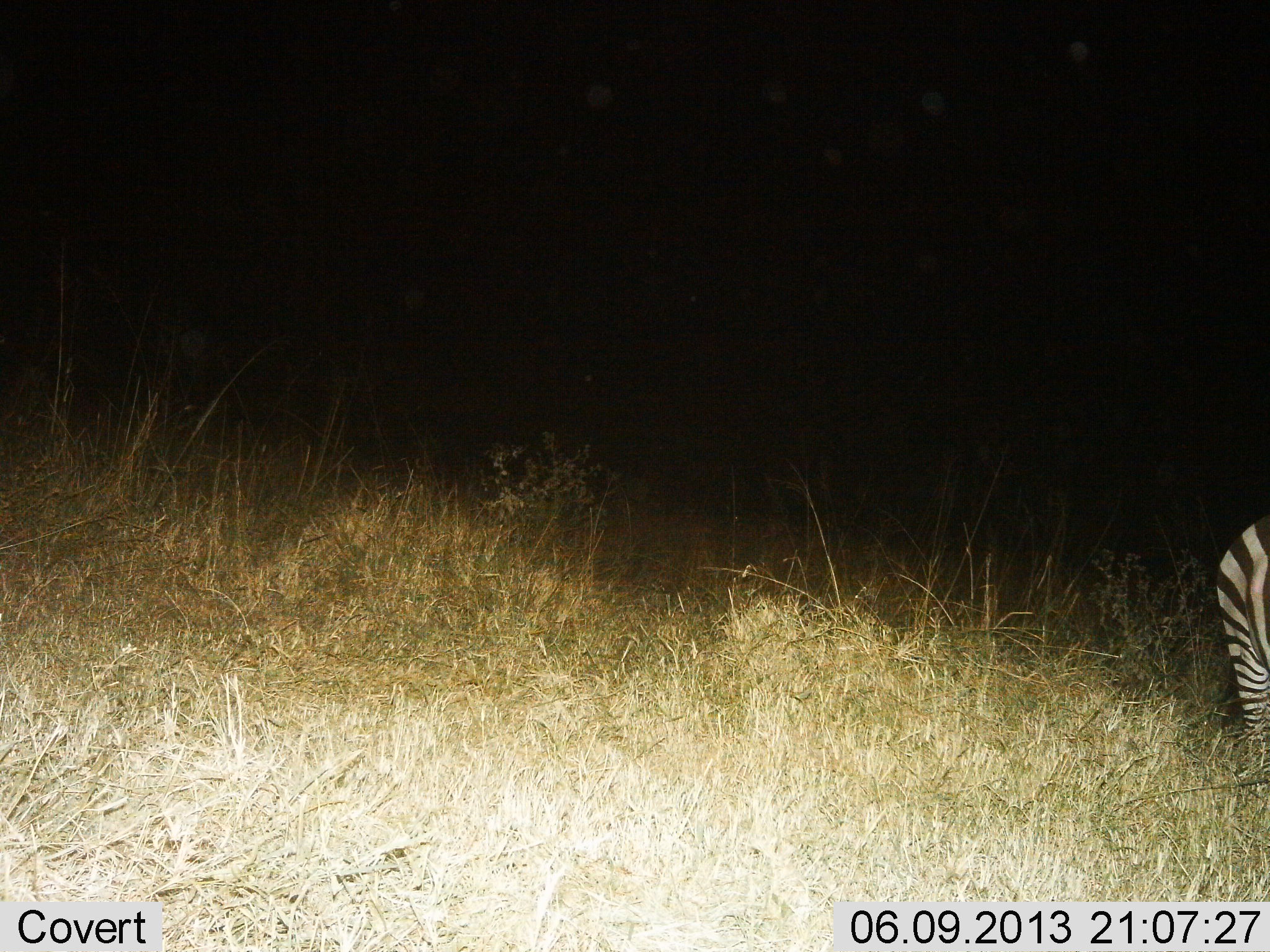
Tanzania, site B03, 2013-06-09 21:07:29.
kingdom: Animalia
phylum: Chordata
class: Mammalia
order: Perissodactyla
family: Equidae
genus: Equus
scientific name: Equus quagga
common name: plains zebra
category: zebra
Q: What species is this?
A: Zebra (plains zebra) (Equus quagga).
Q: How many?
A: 1.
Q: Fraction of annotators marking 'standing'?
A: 82%.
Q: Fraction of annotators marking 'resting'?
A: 4%.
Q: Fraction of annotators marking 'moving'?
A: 14%.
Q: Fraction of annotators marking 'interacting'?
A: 0%.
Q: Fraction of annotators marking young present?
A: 0%.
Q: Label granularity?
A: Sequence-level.